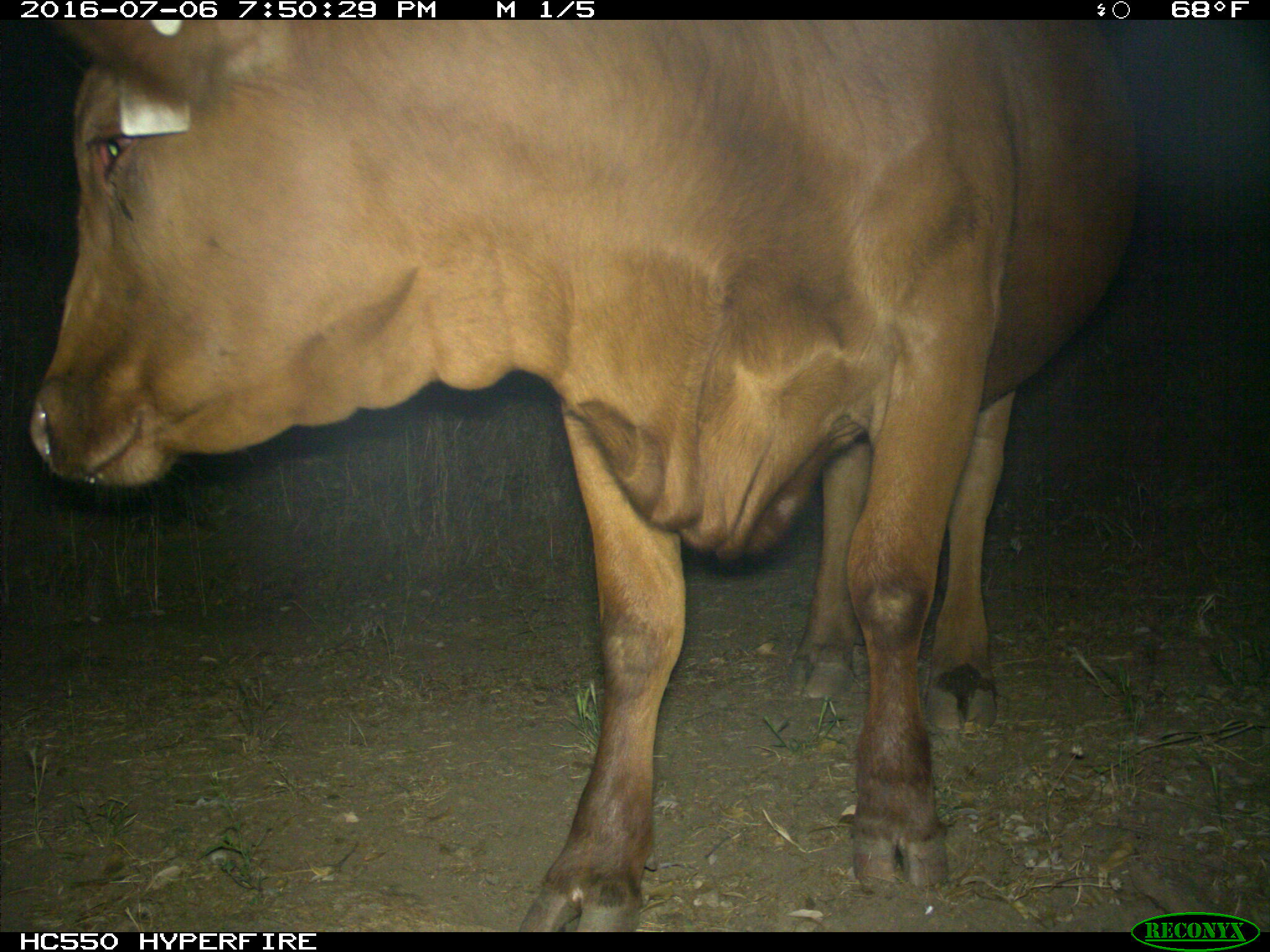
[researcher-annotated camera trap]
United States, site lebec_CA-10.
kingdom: Animalia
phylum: Chordata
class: Mammalia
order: Artiodactyla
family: Bovidae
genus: Bos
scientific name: Bos taurus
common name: domestic cow